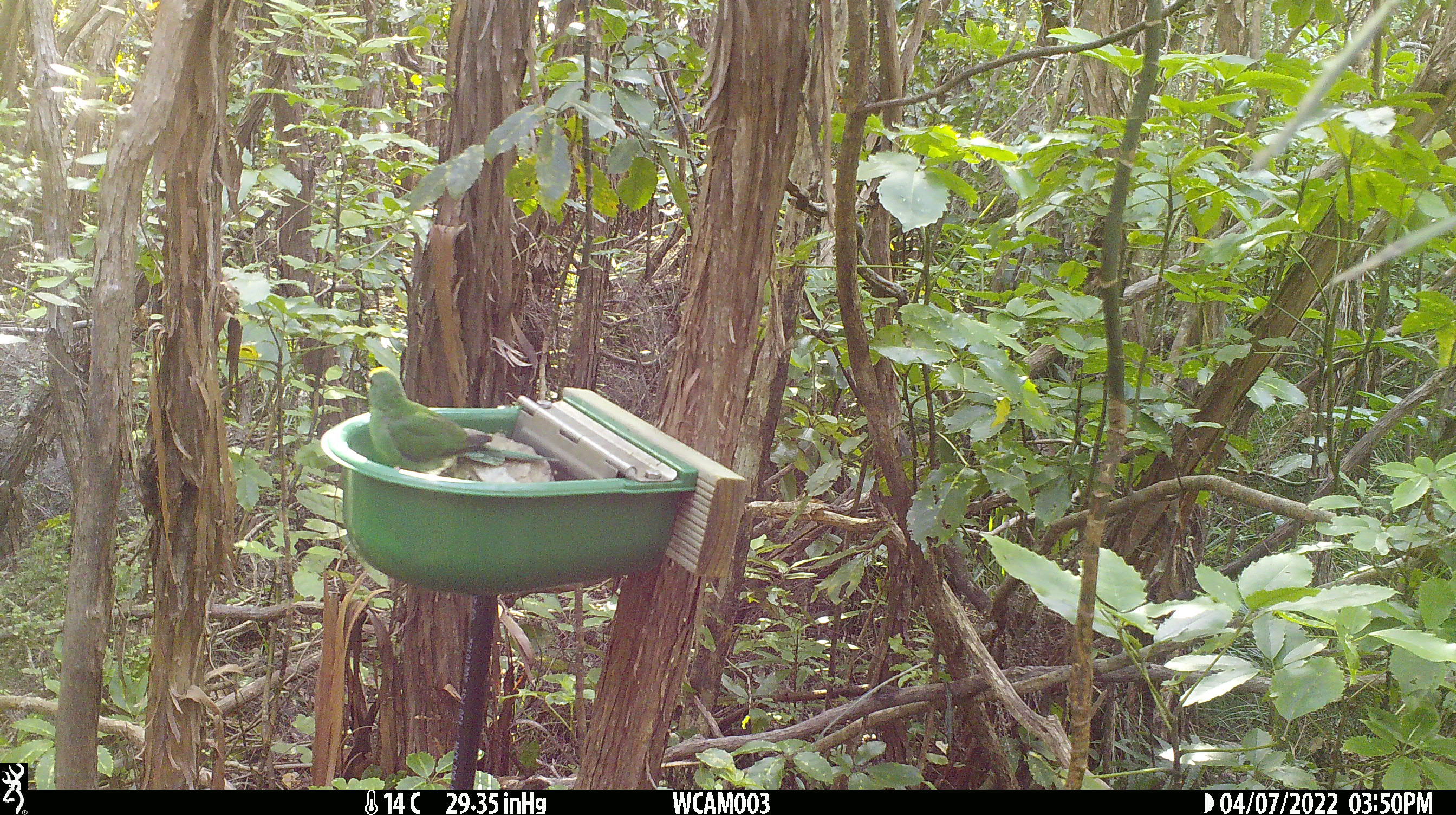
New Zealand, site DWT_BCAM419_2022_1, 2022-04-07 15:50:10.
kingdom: Animalia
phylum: Chordata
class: Aves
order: Psittaciformes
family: Psittaculidae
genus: Cyanoramphus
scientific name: Cyanoramphus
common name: parakeet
Parakeet (Cyanoramphus).